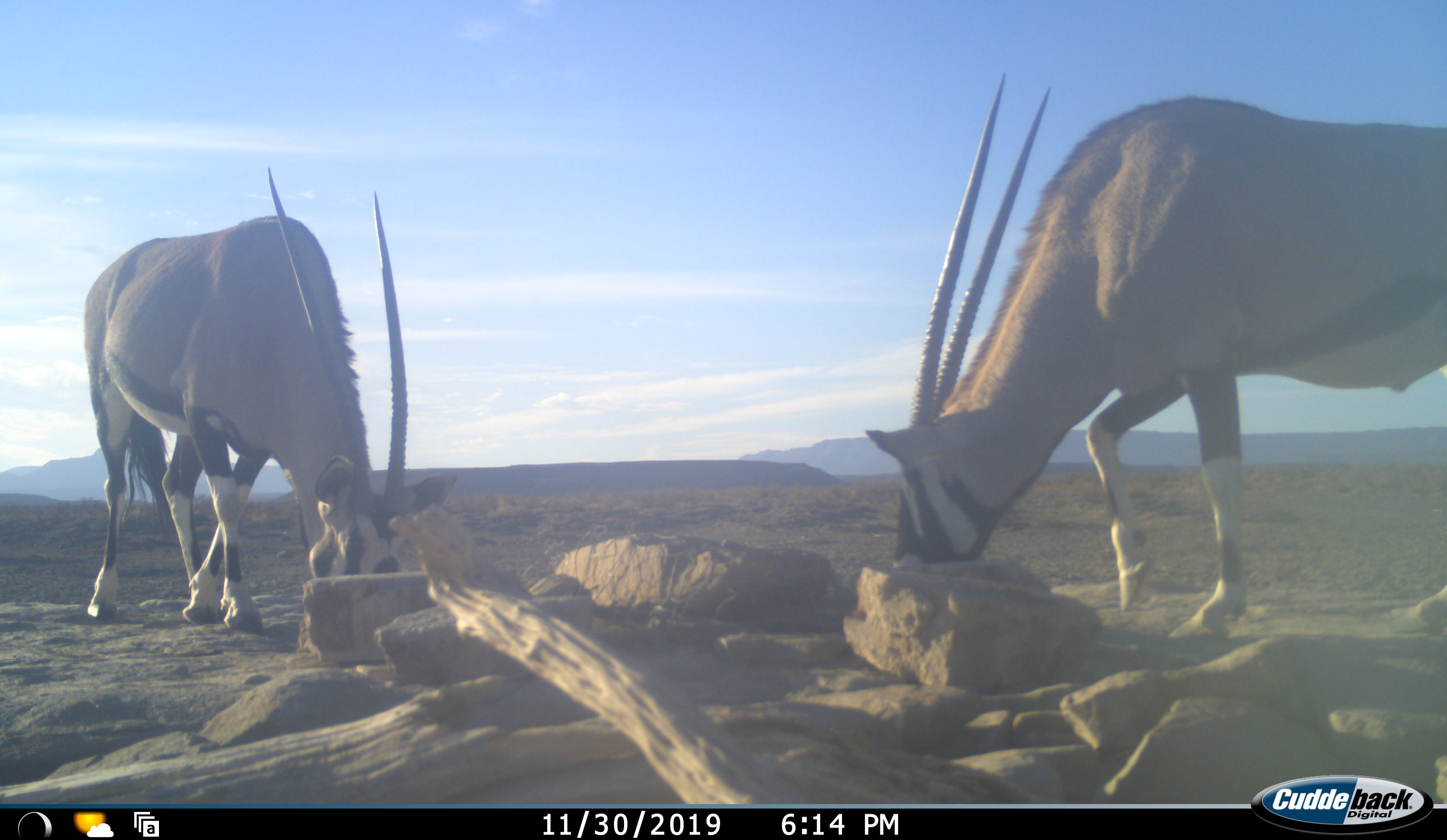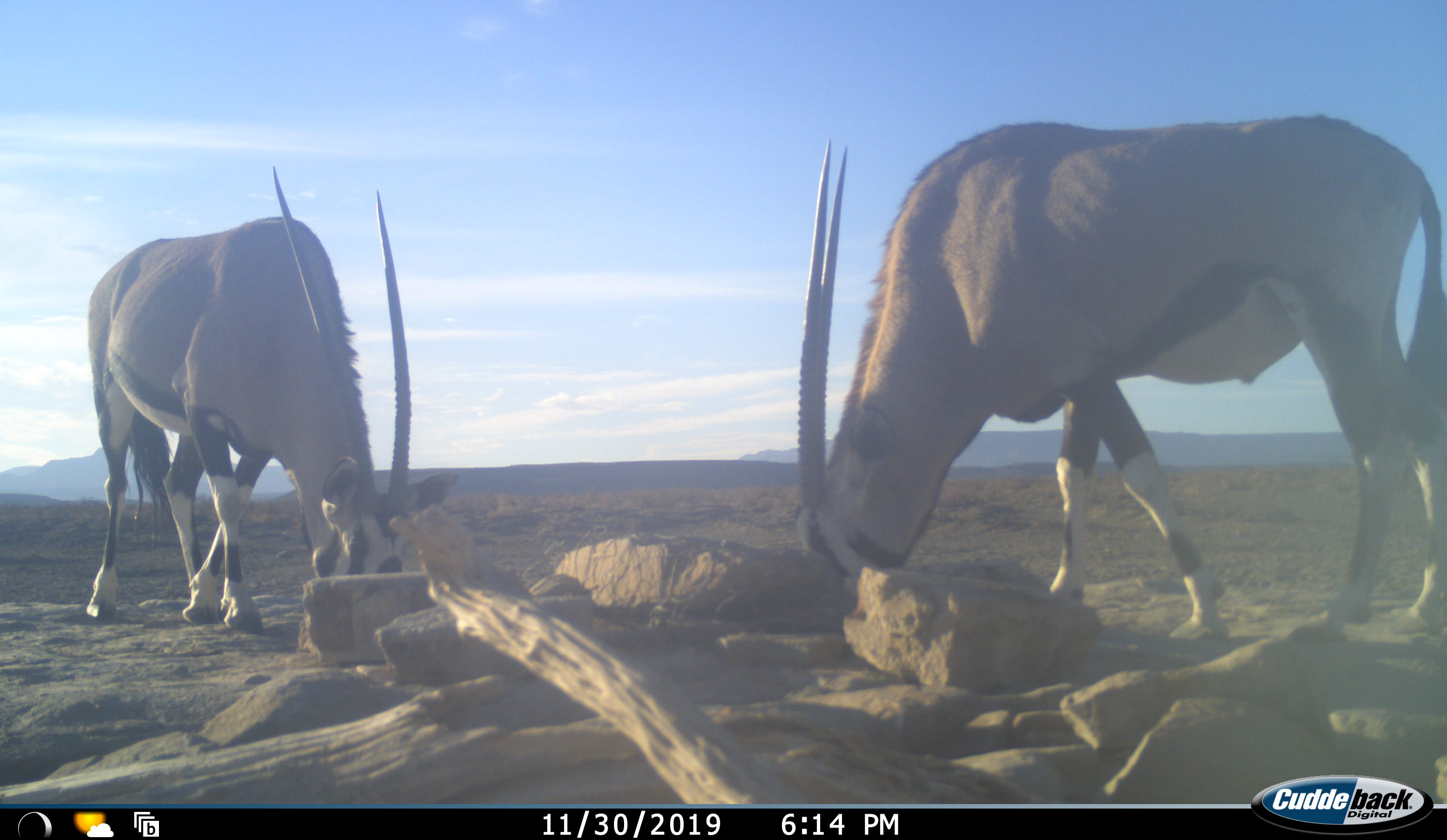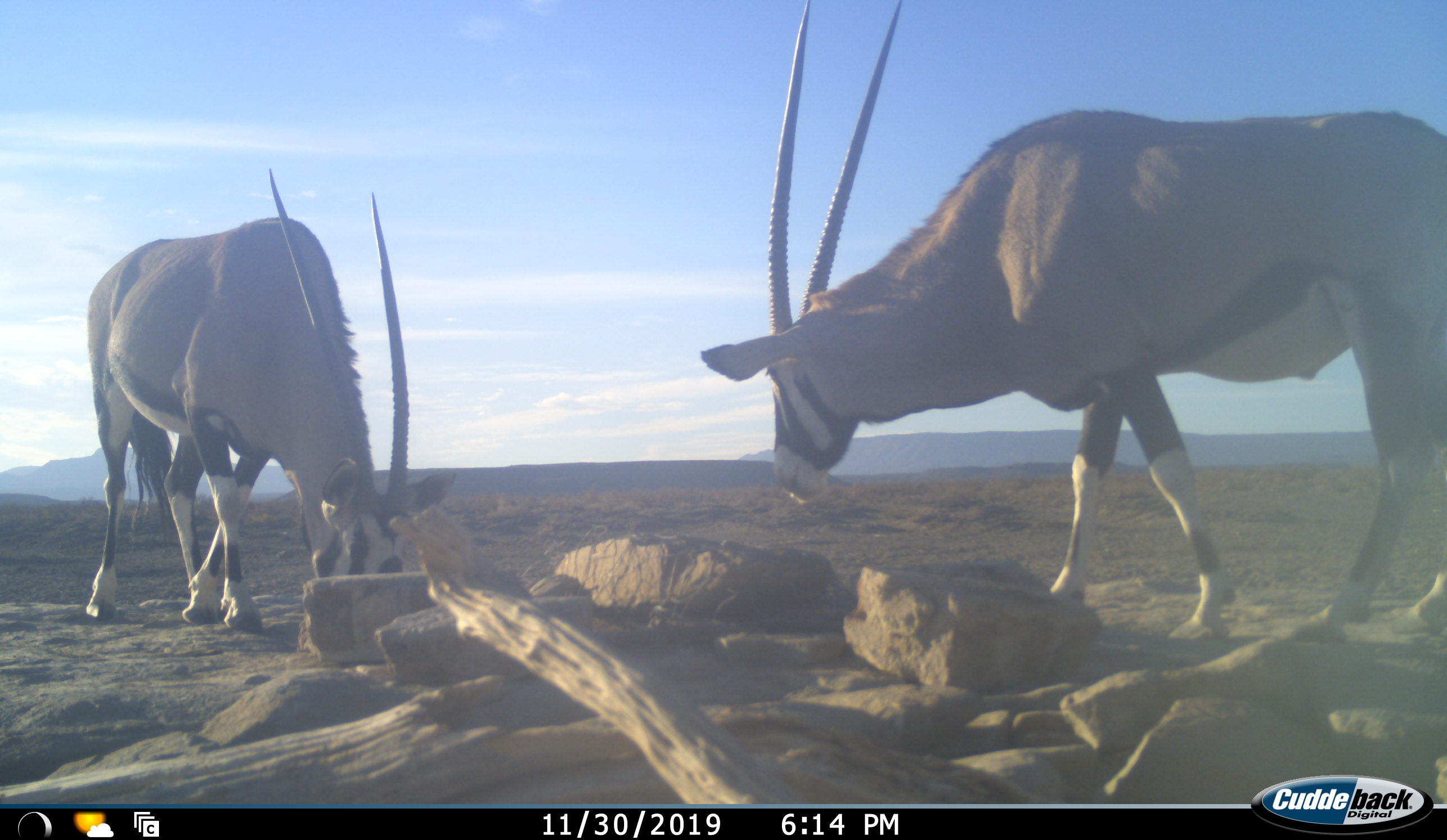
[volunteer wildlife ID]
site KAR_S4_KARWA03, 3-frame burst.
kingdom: Animalia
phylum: Chordata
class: Mammalia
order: Artiodactyla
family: Bovidae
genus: Oryx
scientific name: Oryx gazella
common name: gemsbok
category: oryx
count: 2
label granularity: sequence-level